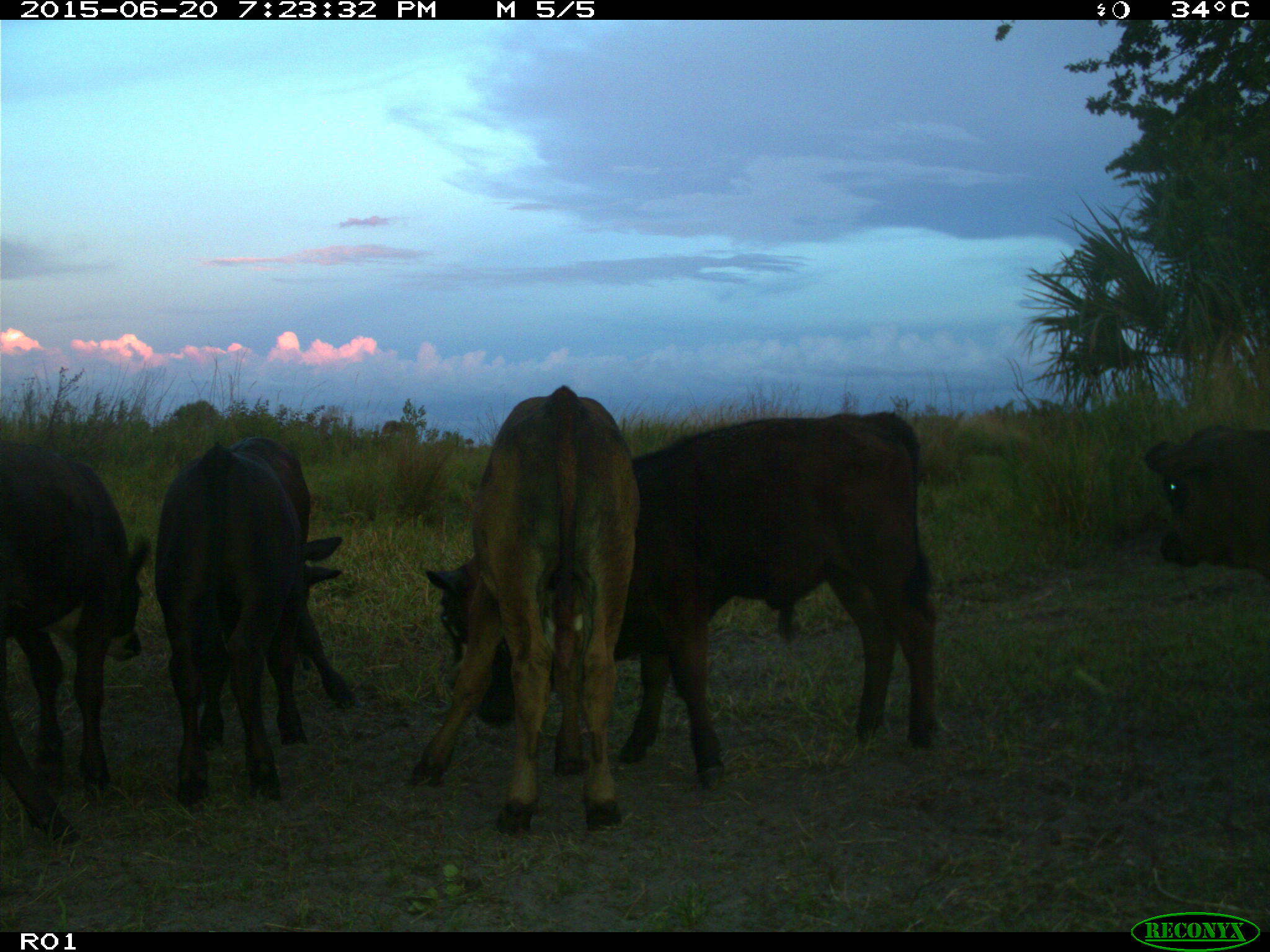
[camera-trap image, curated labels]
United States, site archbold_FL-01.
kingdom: Animalia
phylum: Chordata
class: Mammalia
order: Artiodactyla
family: Bovidae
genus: Bos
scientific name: Bos taurus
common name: domestic cow